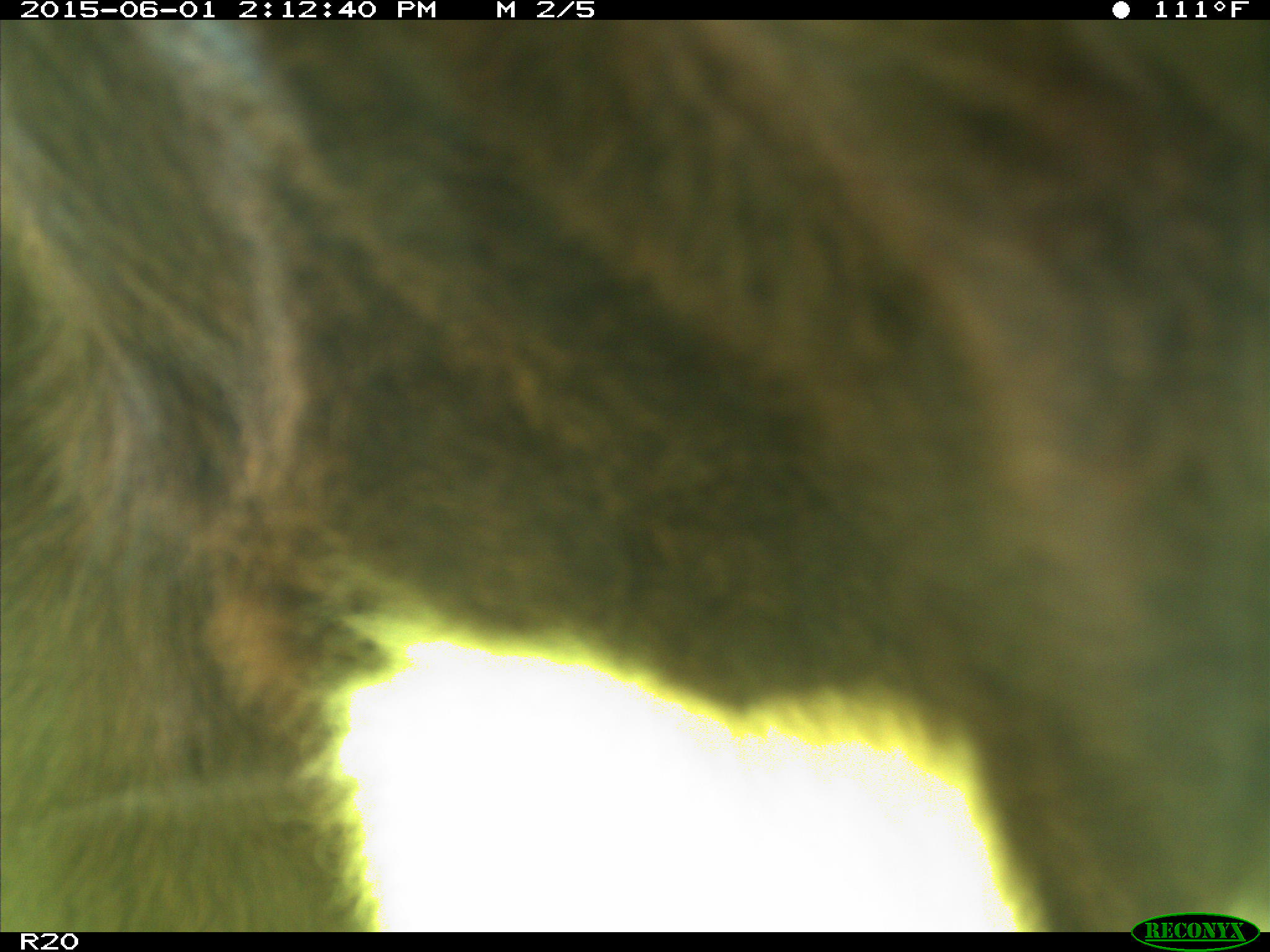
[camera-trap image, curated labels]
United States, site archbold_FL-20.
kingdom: Animalia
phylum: Chordata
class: Mammalia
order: Artiodactyla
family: Bovidae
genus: Bos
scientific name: Bos taurus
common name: domestic cow